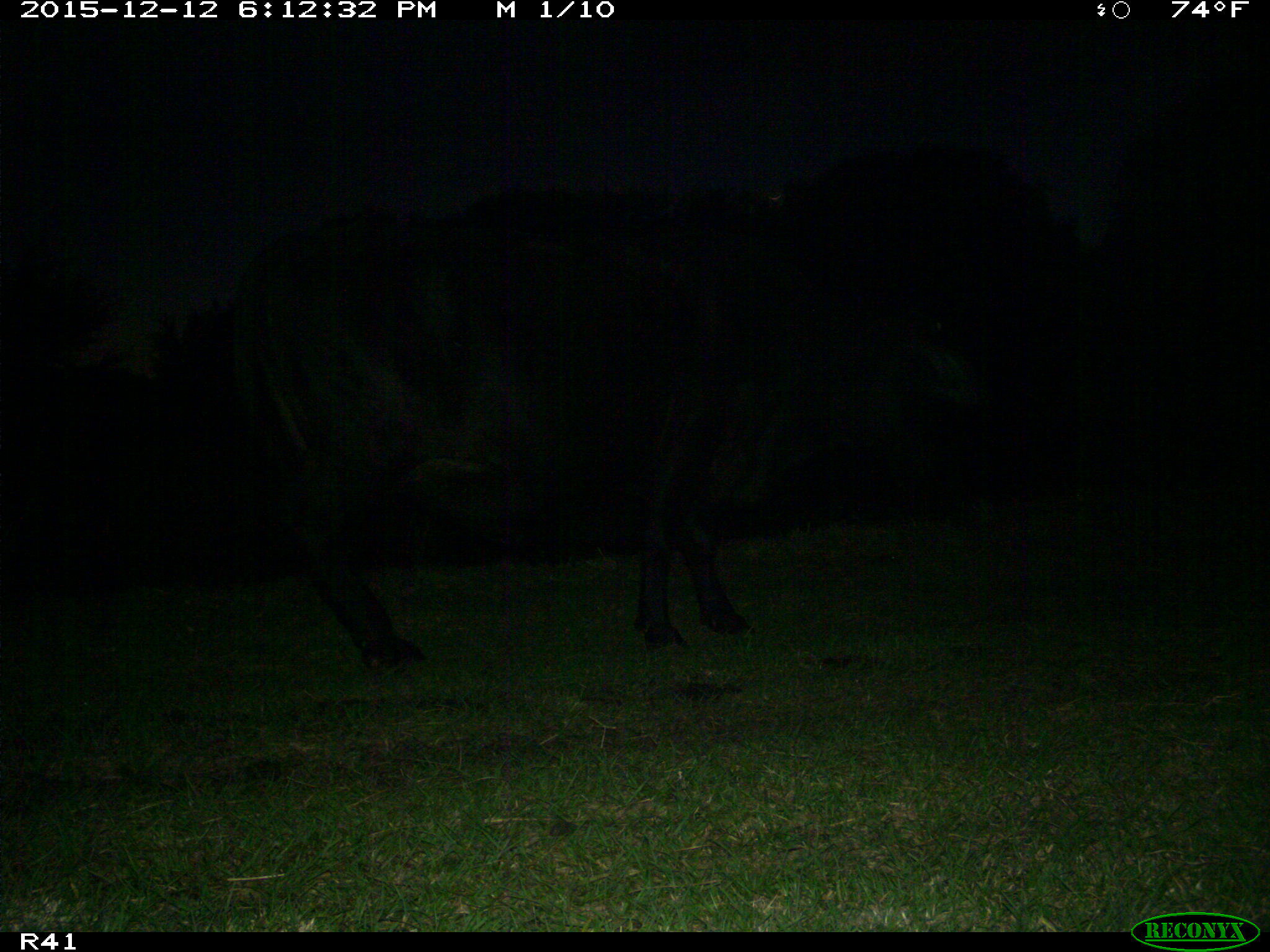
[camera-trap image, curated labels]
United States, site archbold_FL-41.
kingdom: Animalia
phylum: Chordata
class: Mammalia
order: Artiodactyla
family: Bovidae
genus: Bos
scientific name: Bos taurus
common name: domestic cow